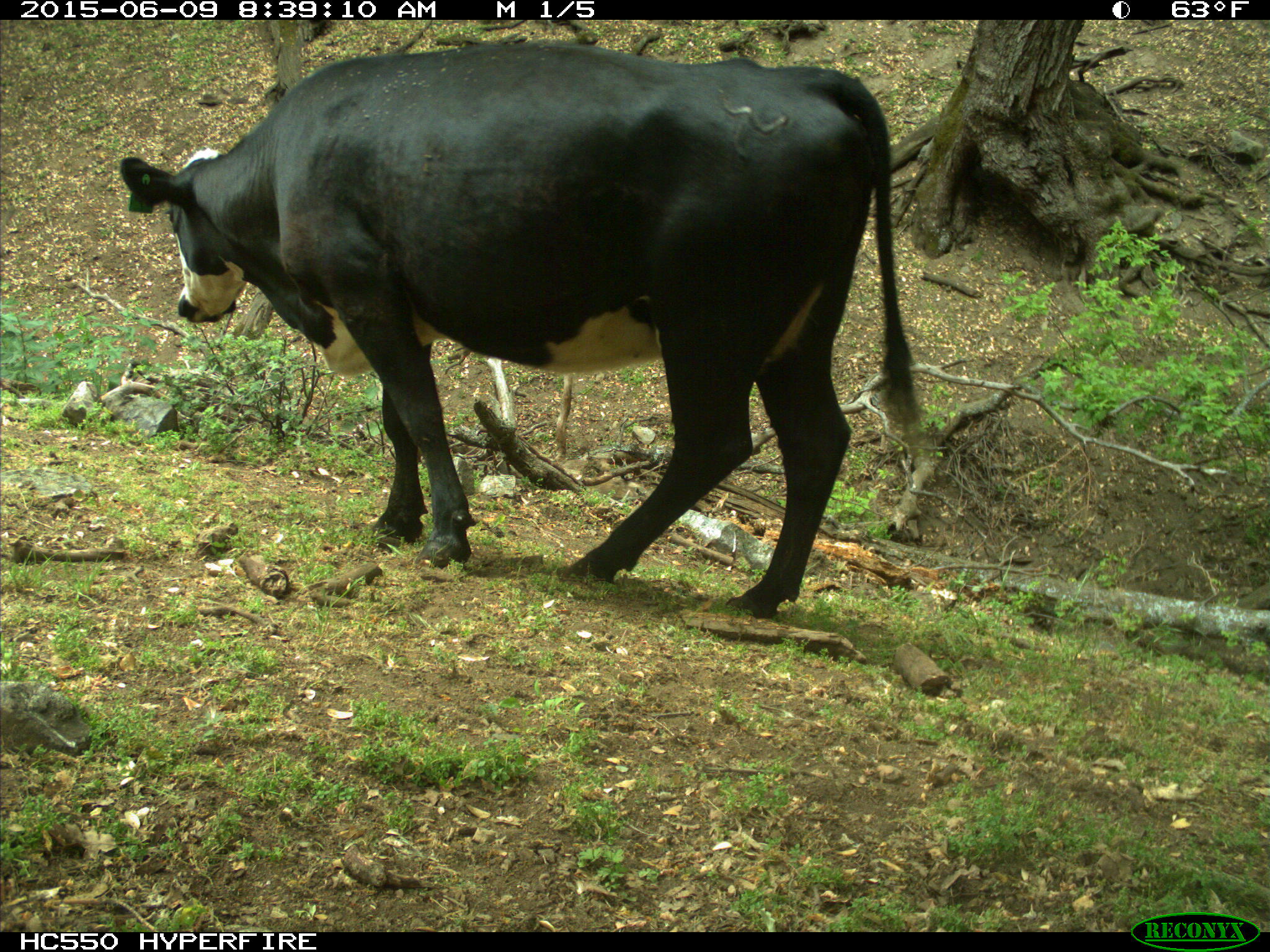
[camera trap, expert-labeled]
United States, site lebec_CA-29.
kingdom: Animalia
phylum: Chordata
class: Mammalia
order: Artiodactyla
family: Bovidae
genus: Bos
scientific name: Bos taurus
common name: domestic cow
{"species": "Bos taurus (domestic cow)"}